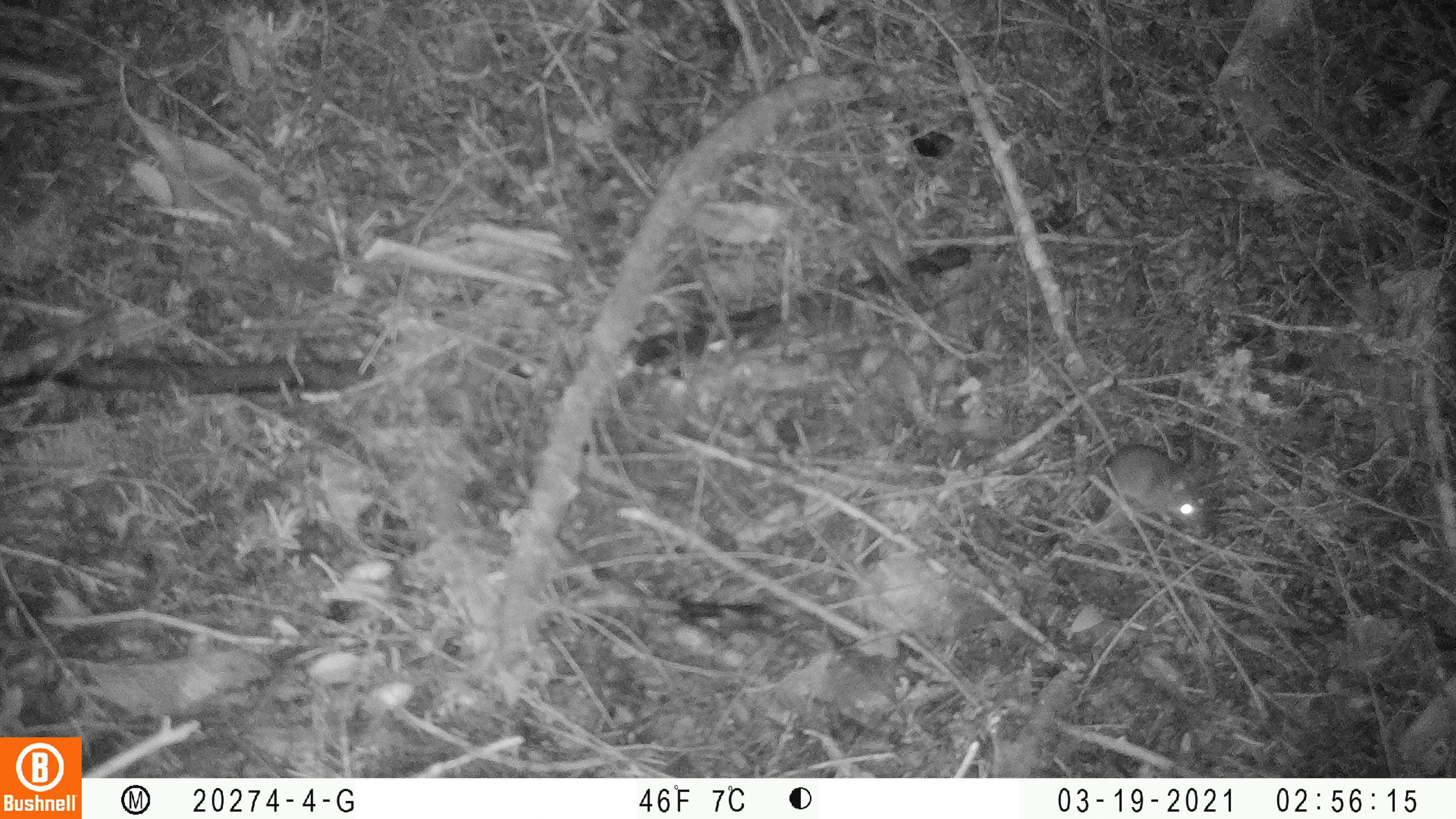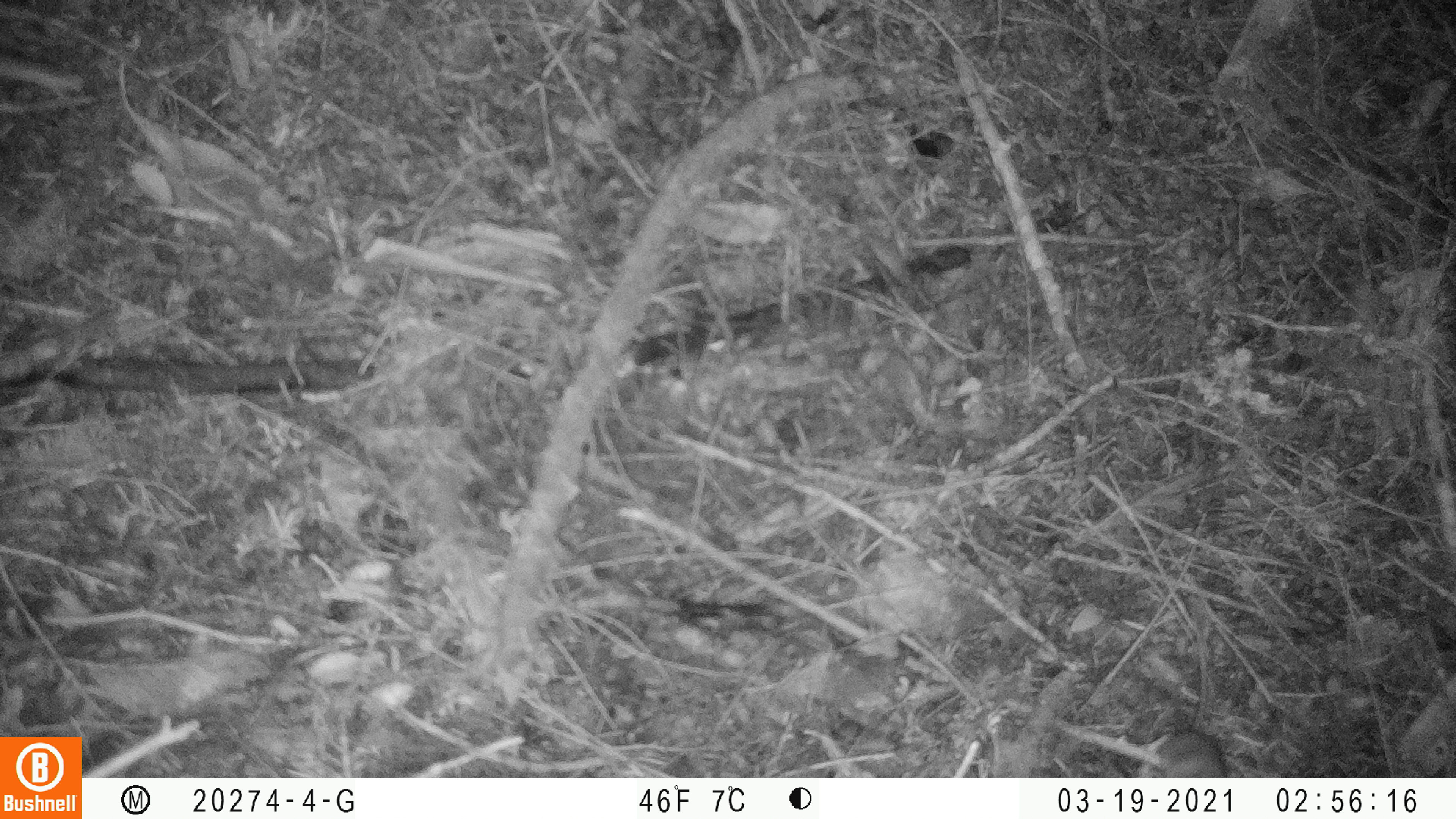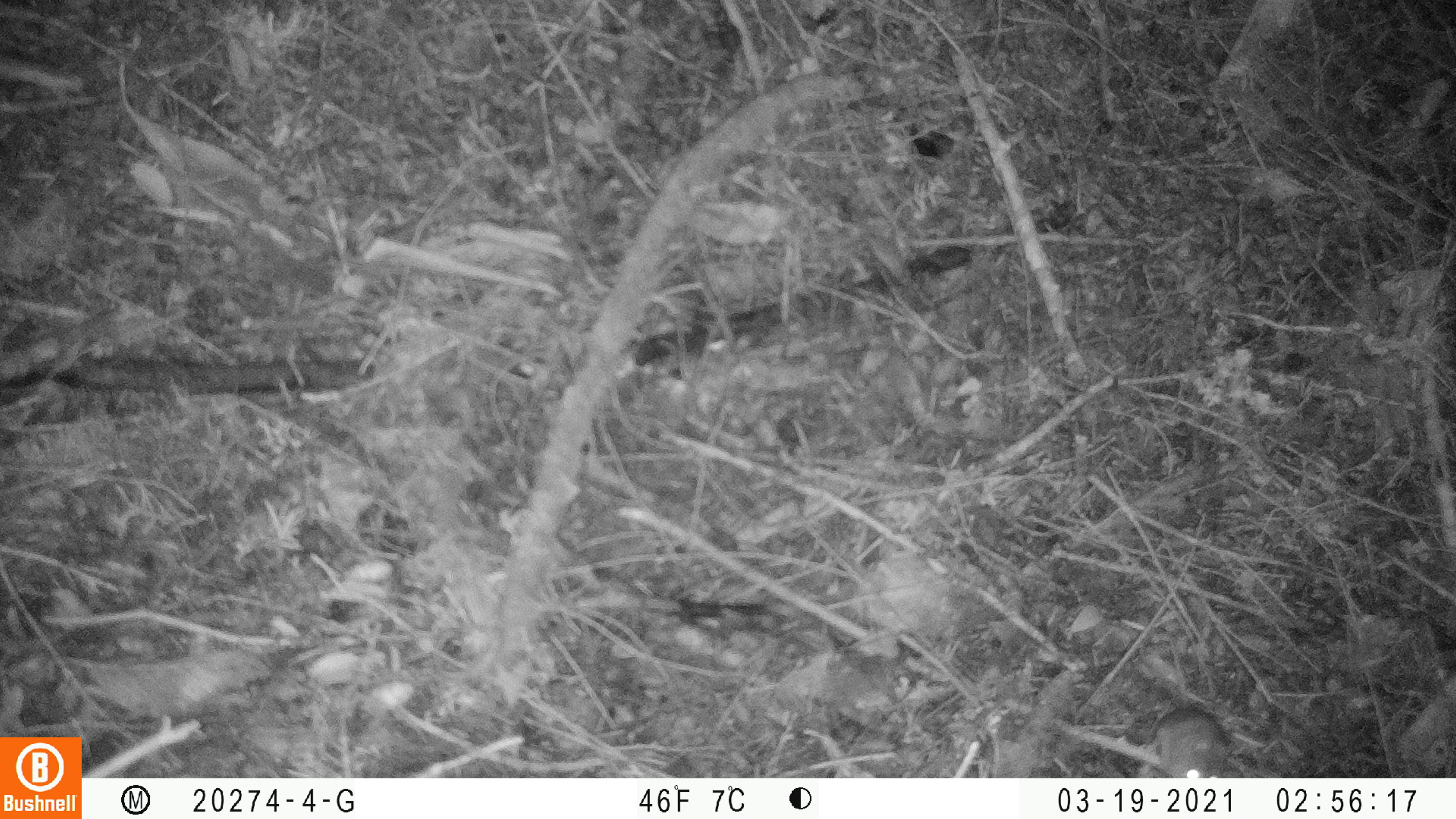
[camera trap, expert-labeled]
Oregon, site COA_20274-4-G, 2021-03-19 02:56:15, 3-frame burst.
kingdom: Animalia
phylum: Chordata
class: Mammalia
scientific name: Mammalia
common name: small mammal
Small mammal (Mammalia).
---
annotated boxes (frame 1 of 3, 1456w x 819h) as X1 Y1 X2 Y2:
small mammal: 1103 438 1219 539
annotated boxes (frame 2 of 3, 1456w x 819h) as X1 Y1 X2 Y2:
small mammal: 1139 626 1240 773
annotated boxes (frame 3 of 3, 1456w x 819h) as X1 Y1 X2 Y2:
small mammal: 1142 631 1231 773